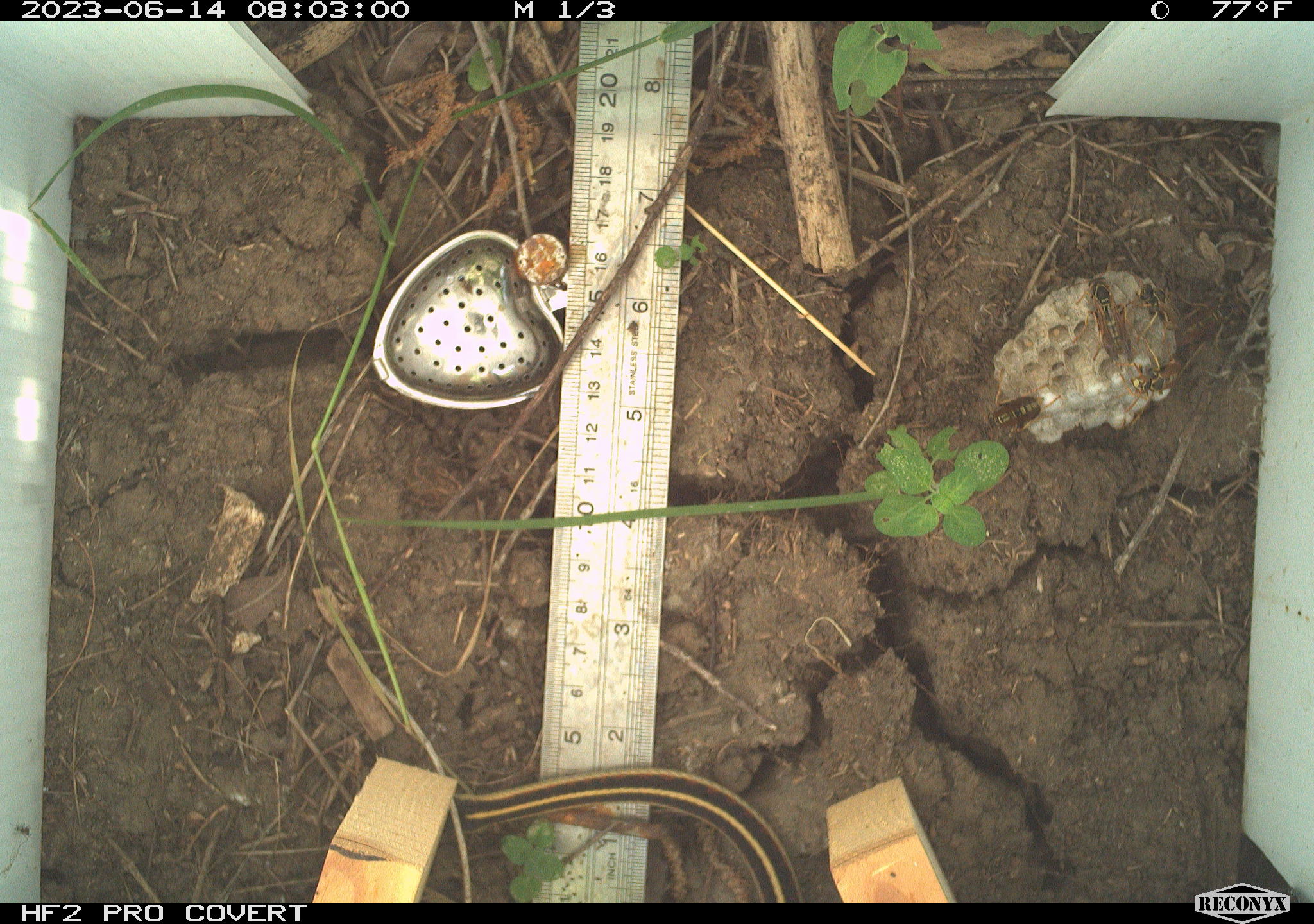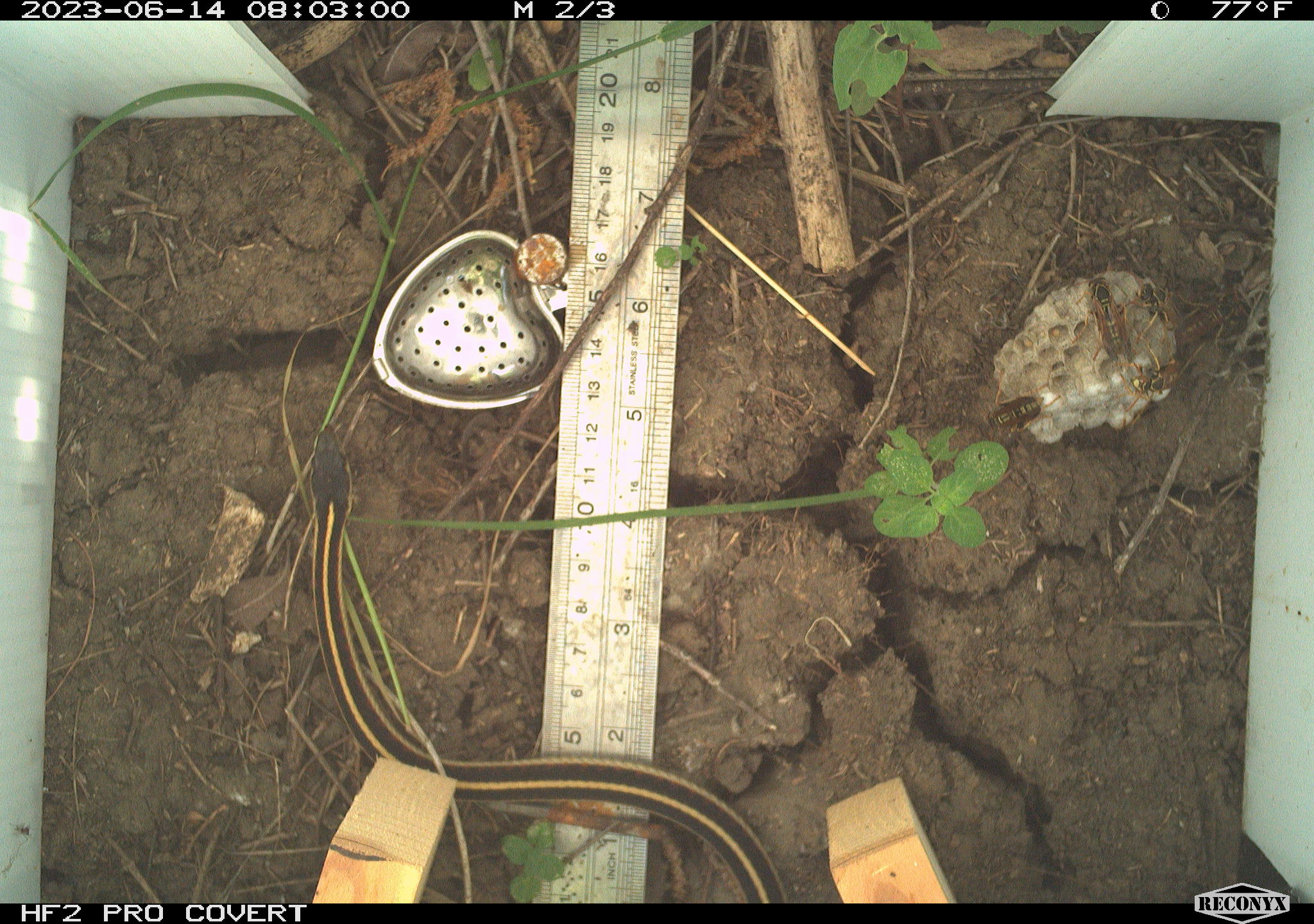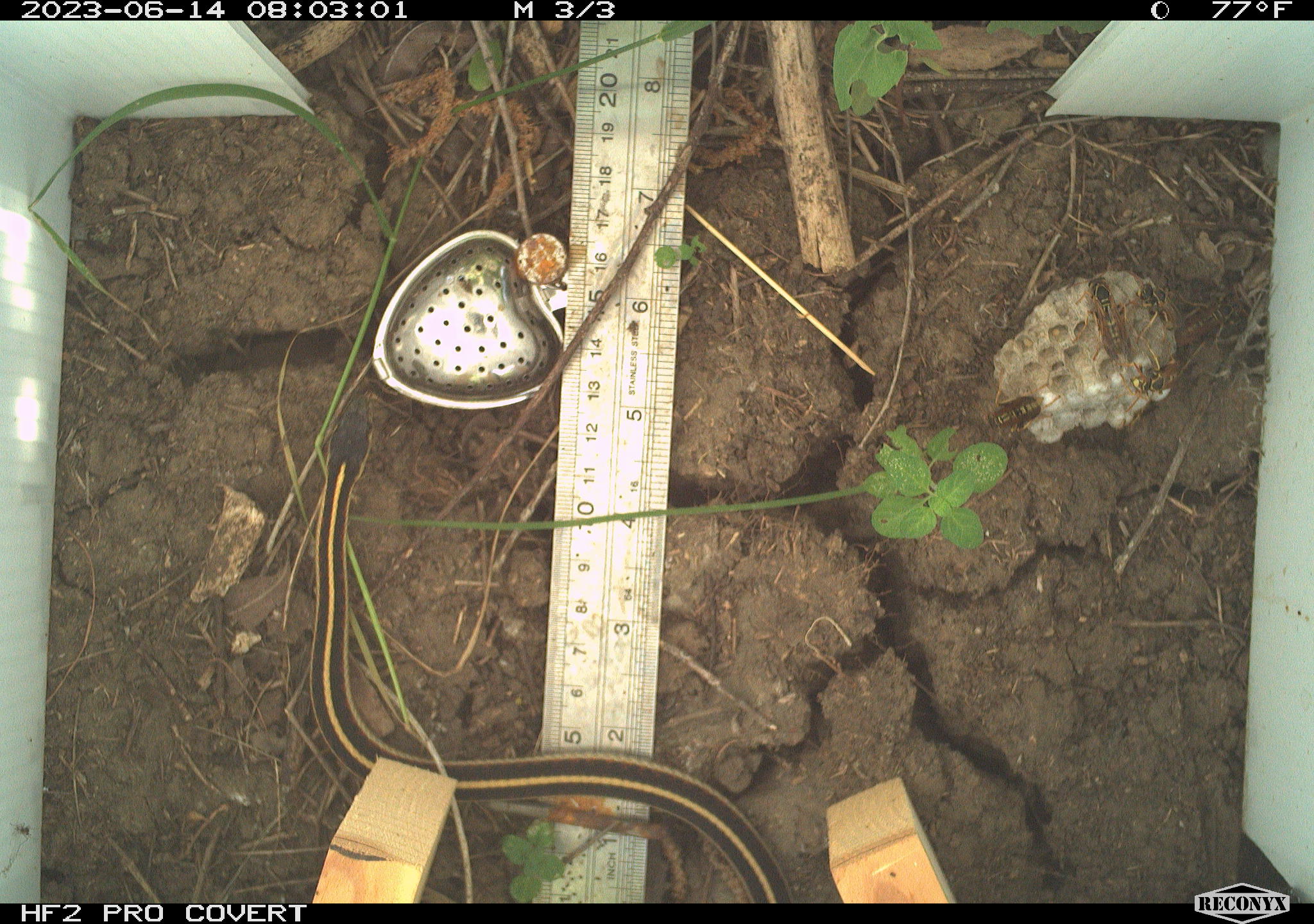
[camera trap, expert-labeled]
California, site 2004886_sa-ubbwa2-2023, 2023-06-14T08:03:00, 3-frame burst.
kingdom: Animalia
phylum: Chordata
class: Reptilia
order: Squamata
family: Colubridae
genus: Thamnophis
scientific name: Thamnophis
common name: american gartersnakes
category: thamnophis species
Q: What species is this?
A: Thamnophis species (american gartersnakes) (Thamnophis).